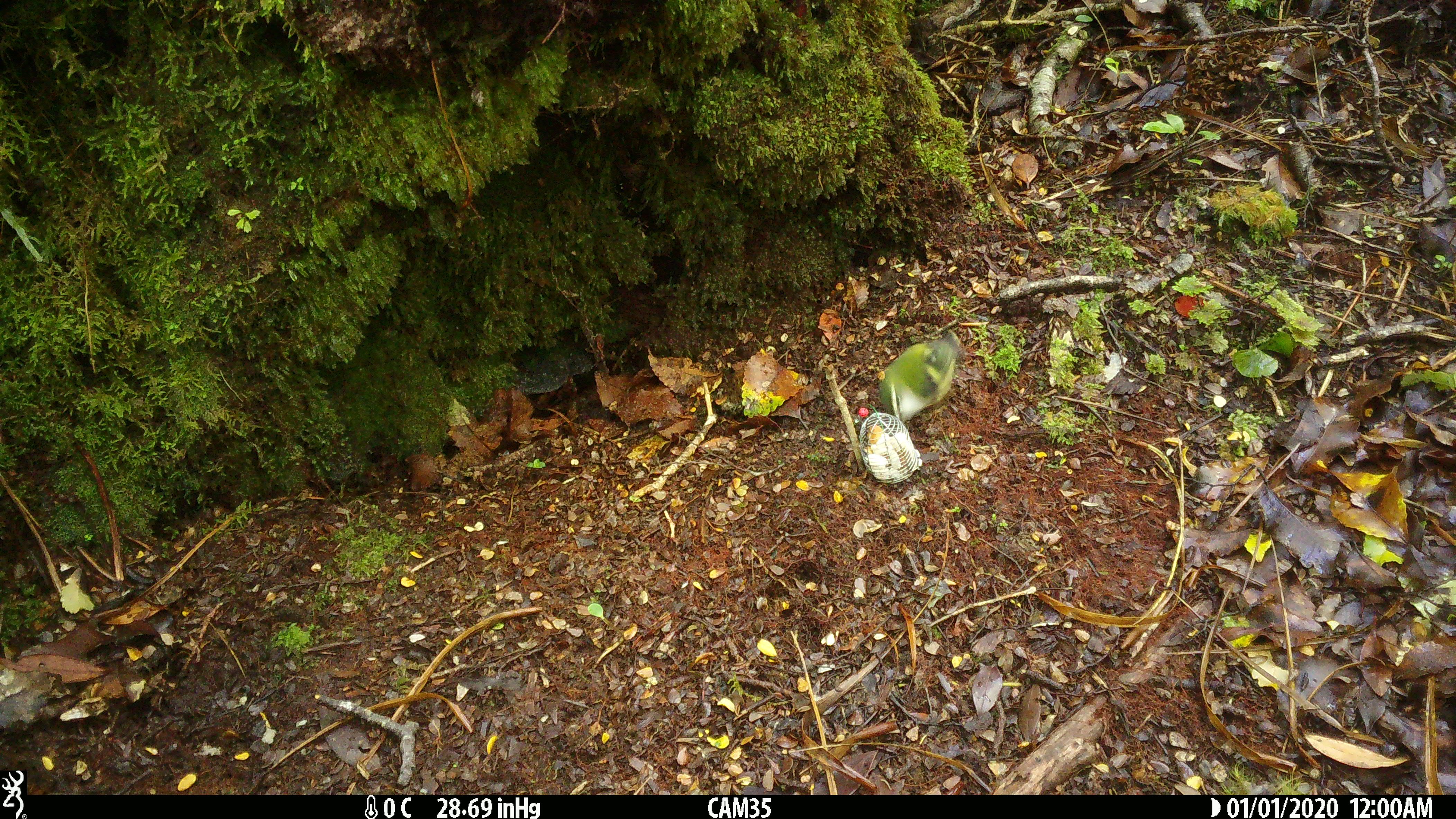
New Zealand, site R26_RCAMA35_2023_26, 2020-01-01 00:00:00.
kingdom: Animalia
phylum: Chordata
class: Aves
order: Passeriformes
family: Acanthisittidae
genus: Acanthisitta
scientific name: Acanthisitta chloris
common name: rifleman